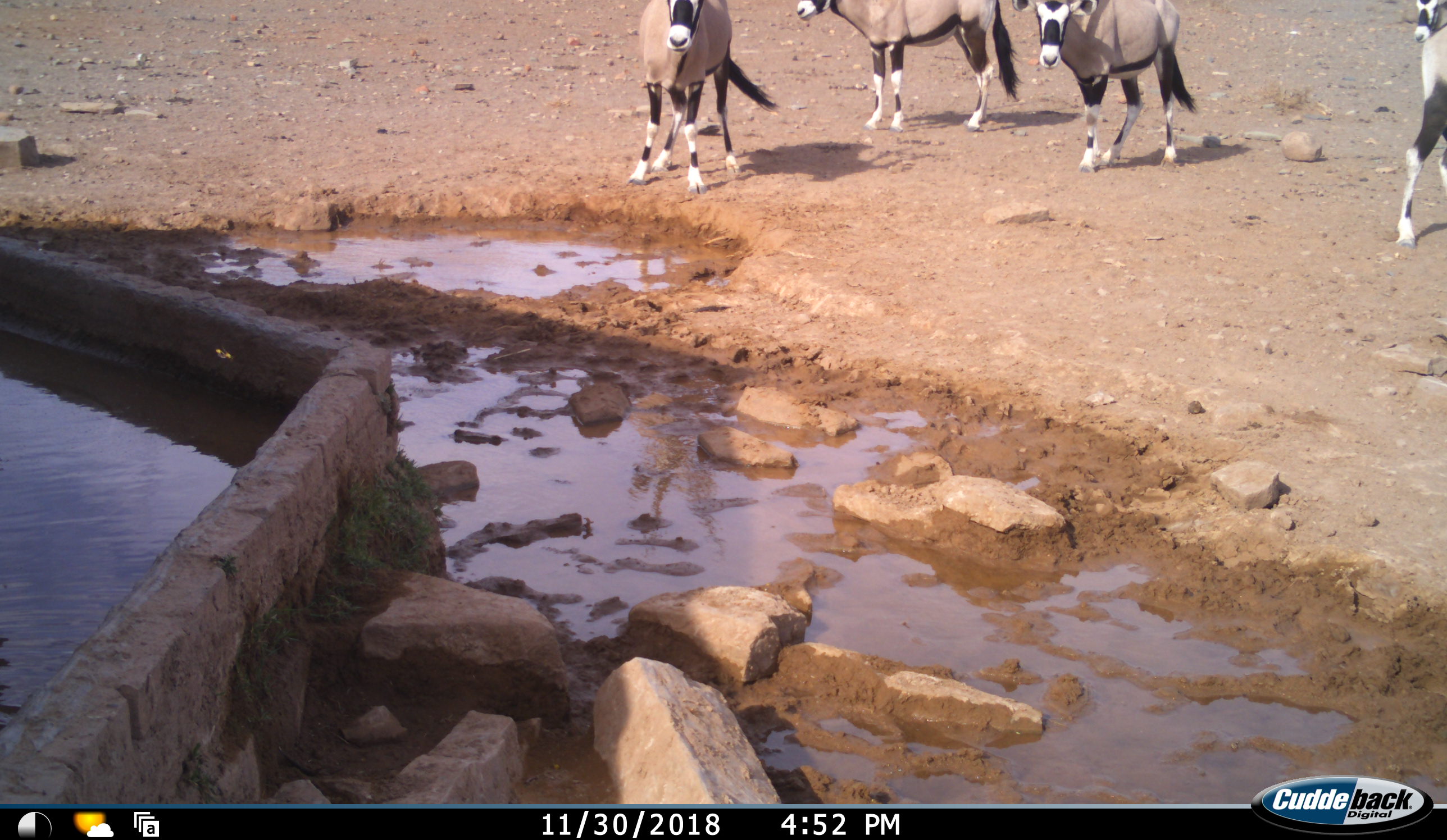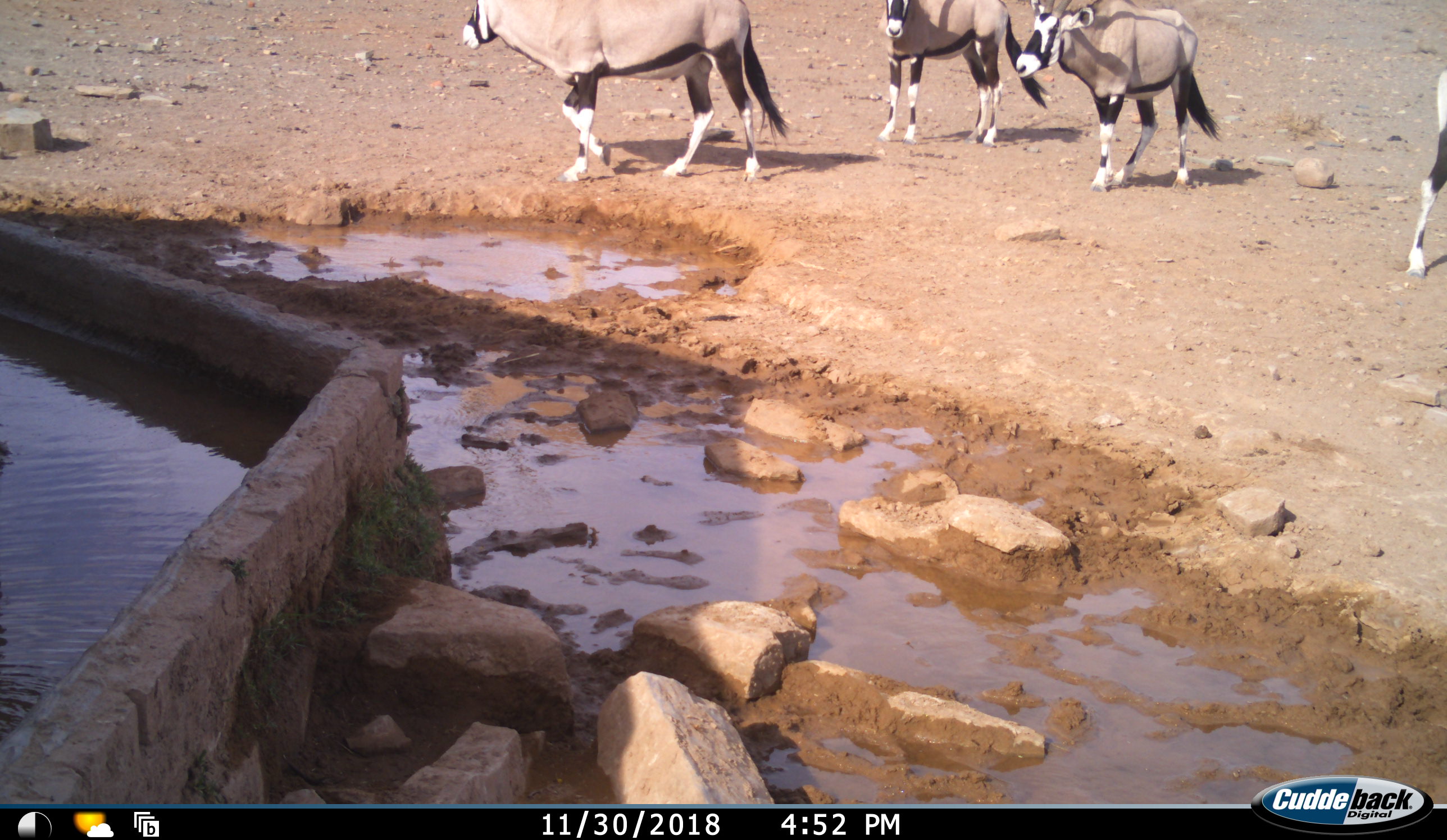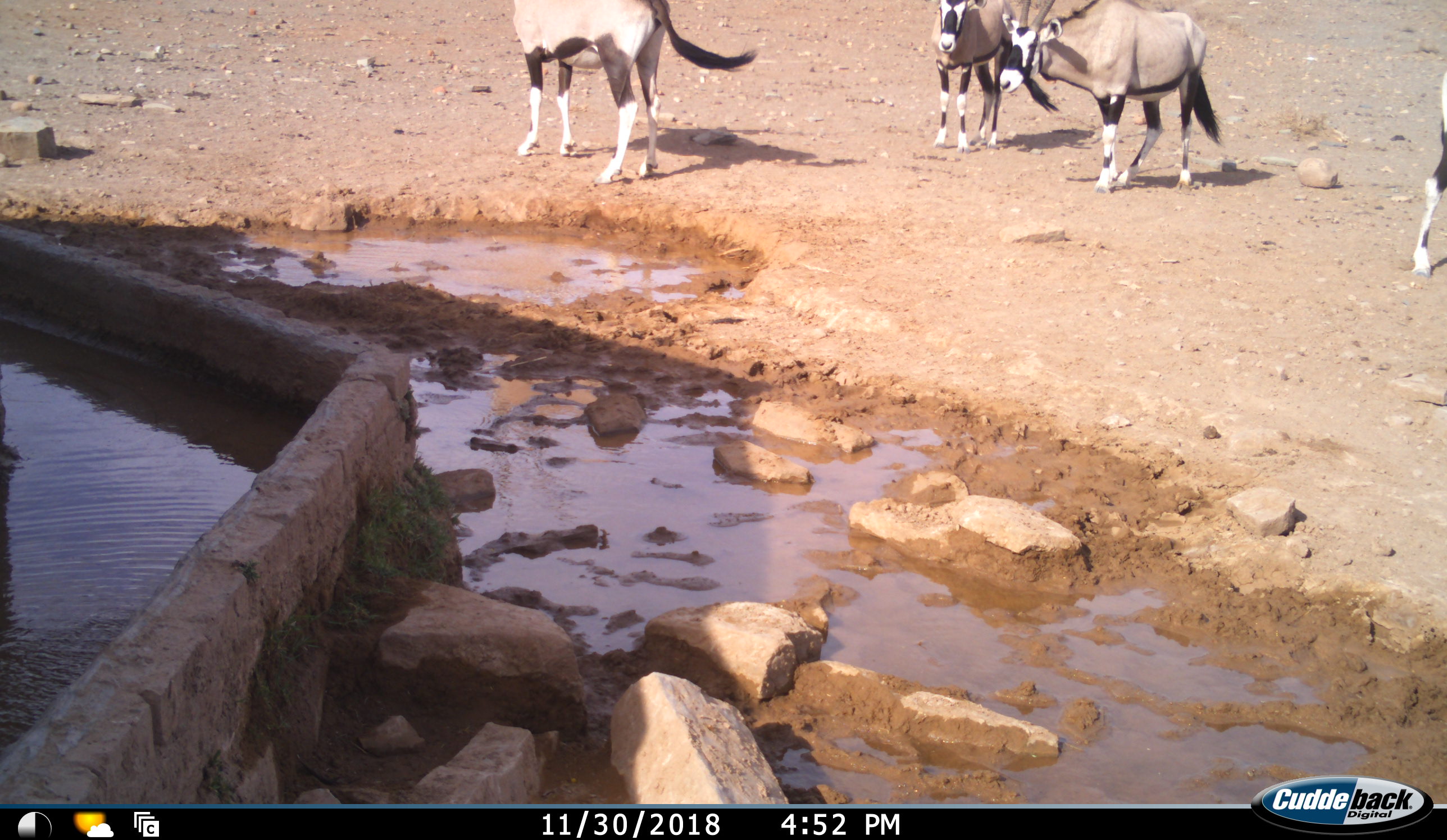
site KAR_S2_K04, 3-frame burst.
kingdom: Animalia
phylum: Chordata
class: Mammalia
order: Artiodactyla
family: Bovidae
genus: Oryx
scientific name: Oryx gazella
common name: gemsbok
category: oryx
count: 5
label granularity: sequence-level